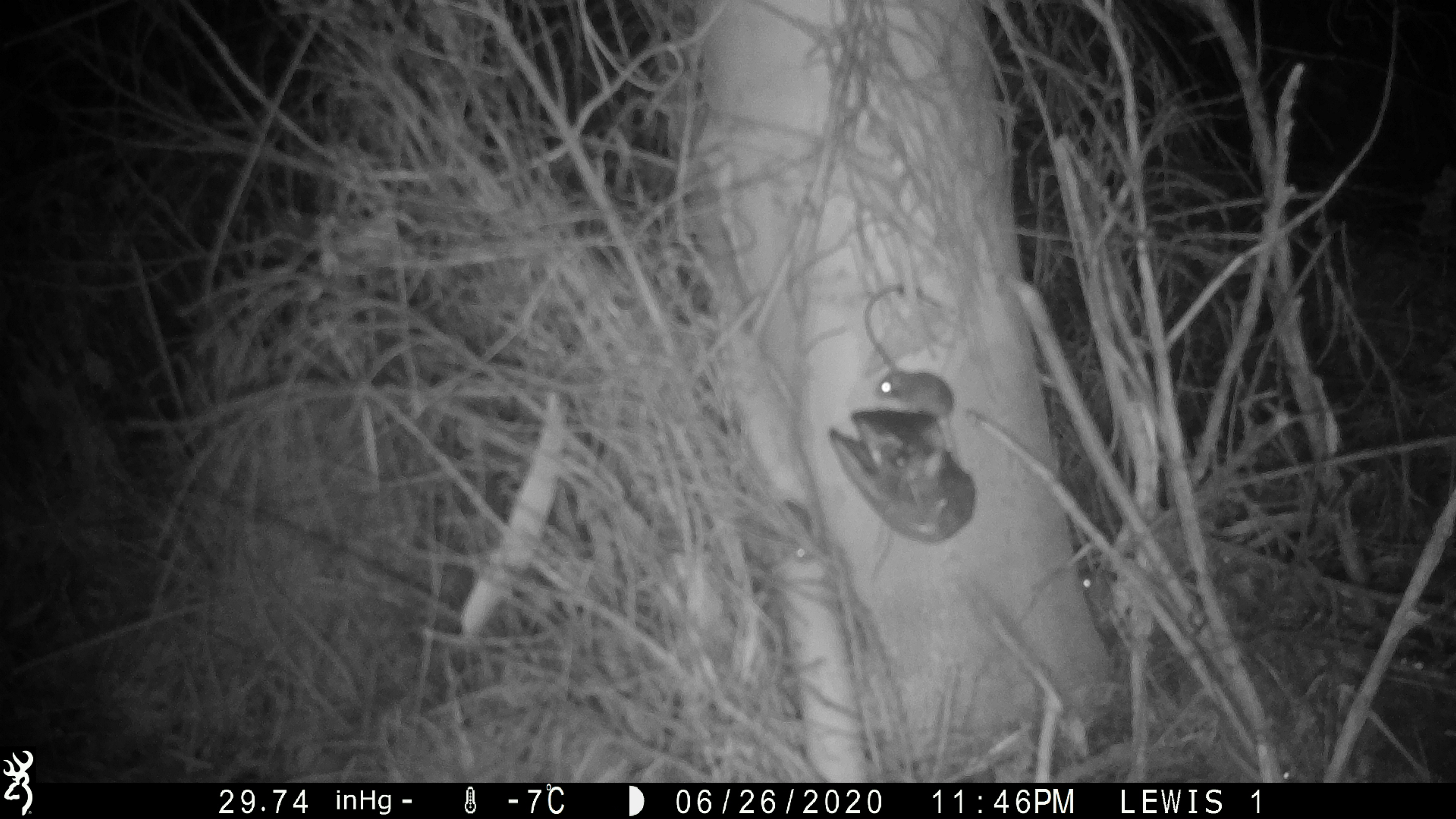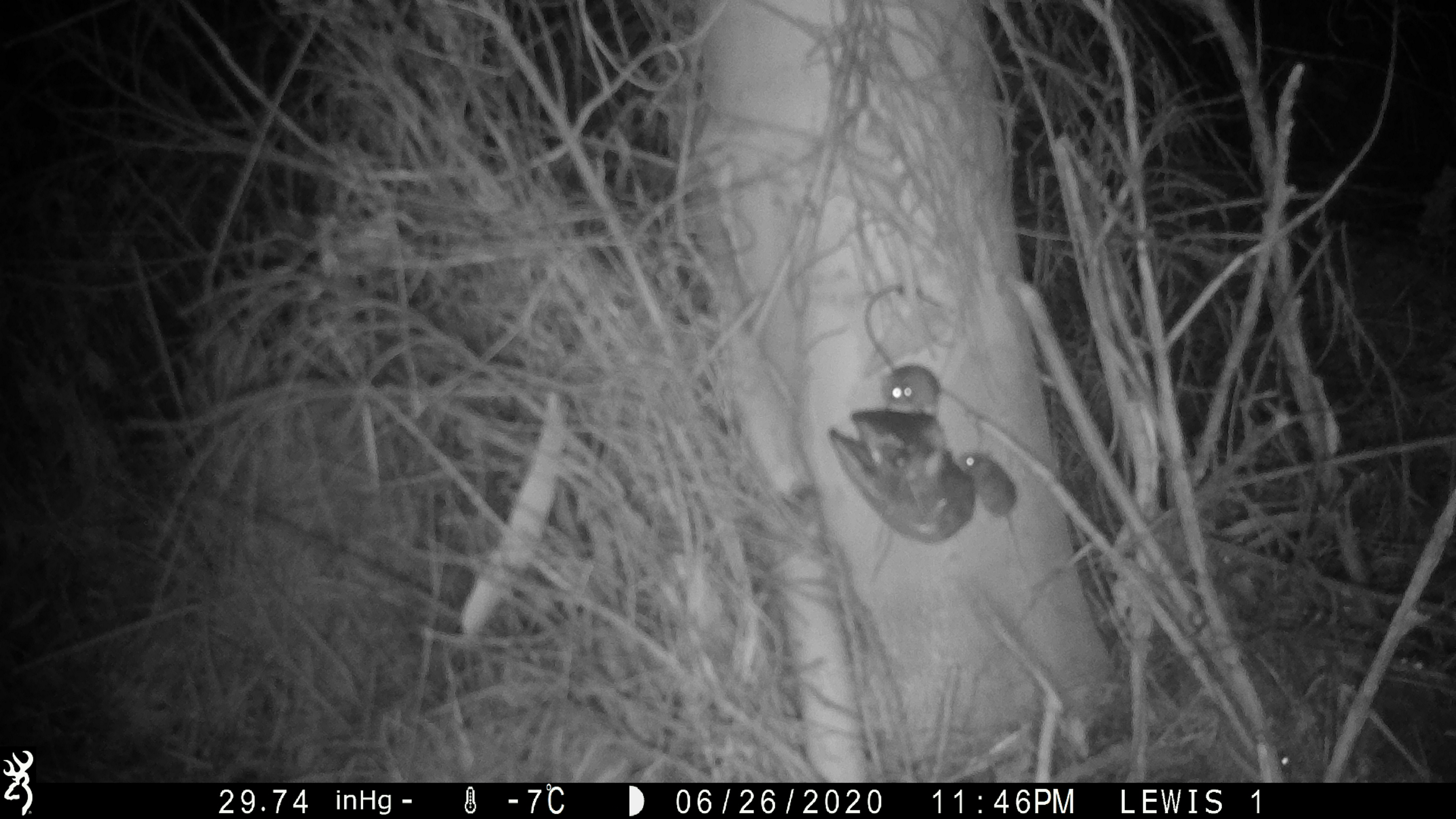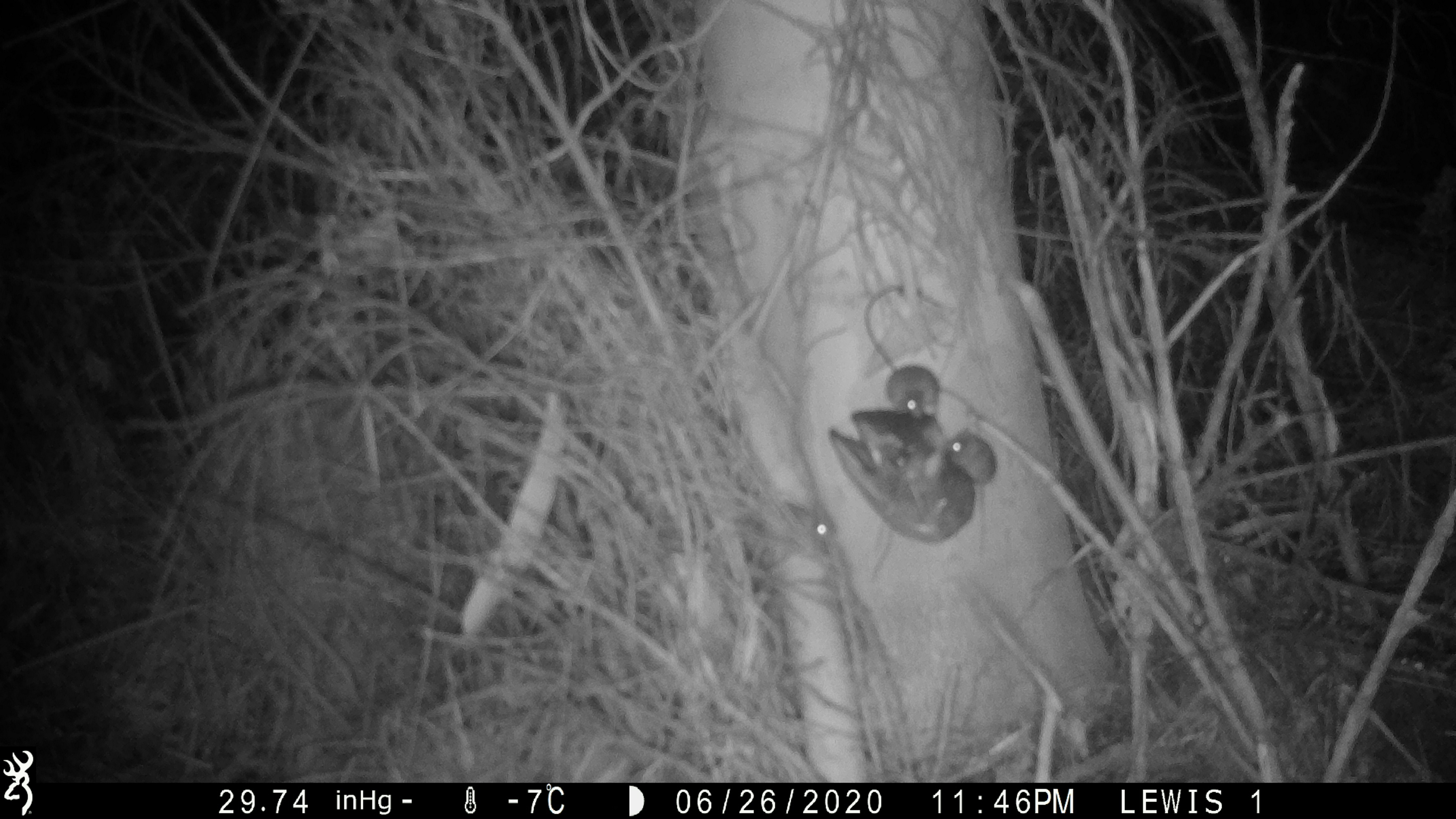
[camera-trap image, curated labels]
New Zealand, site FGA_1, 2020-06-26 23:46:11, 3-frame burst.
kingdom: Animalia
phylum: Chordata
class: Mammalia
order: Rodentia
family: Muridae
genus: Mus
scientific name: Mus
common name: mouse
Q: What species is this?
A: Mouse (Mus).